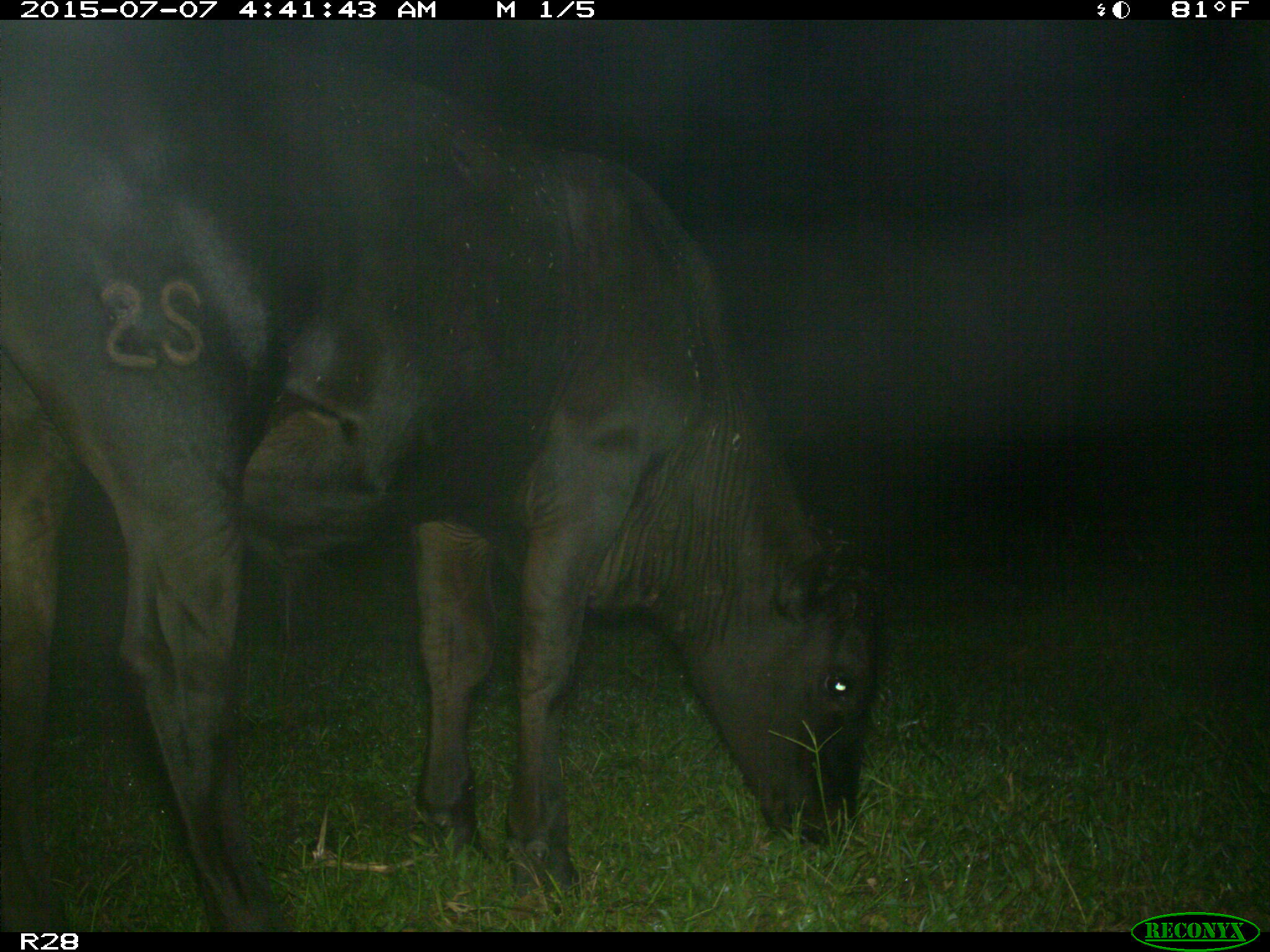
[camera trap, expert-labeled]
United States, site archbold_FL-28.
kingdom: Animalia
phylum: Chordata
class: Mammalia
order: Artiodactyla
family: Bovidae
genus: Bos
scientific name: Bos taurus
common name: domestic cow